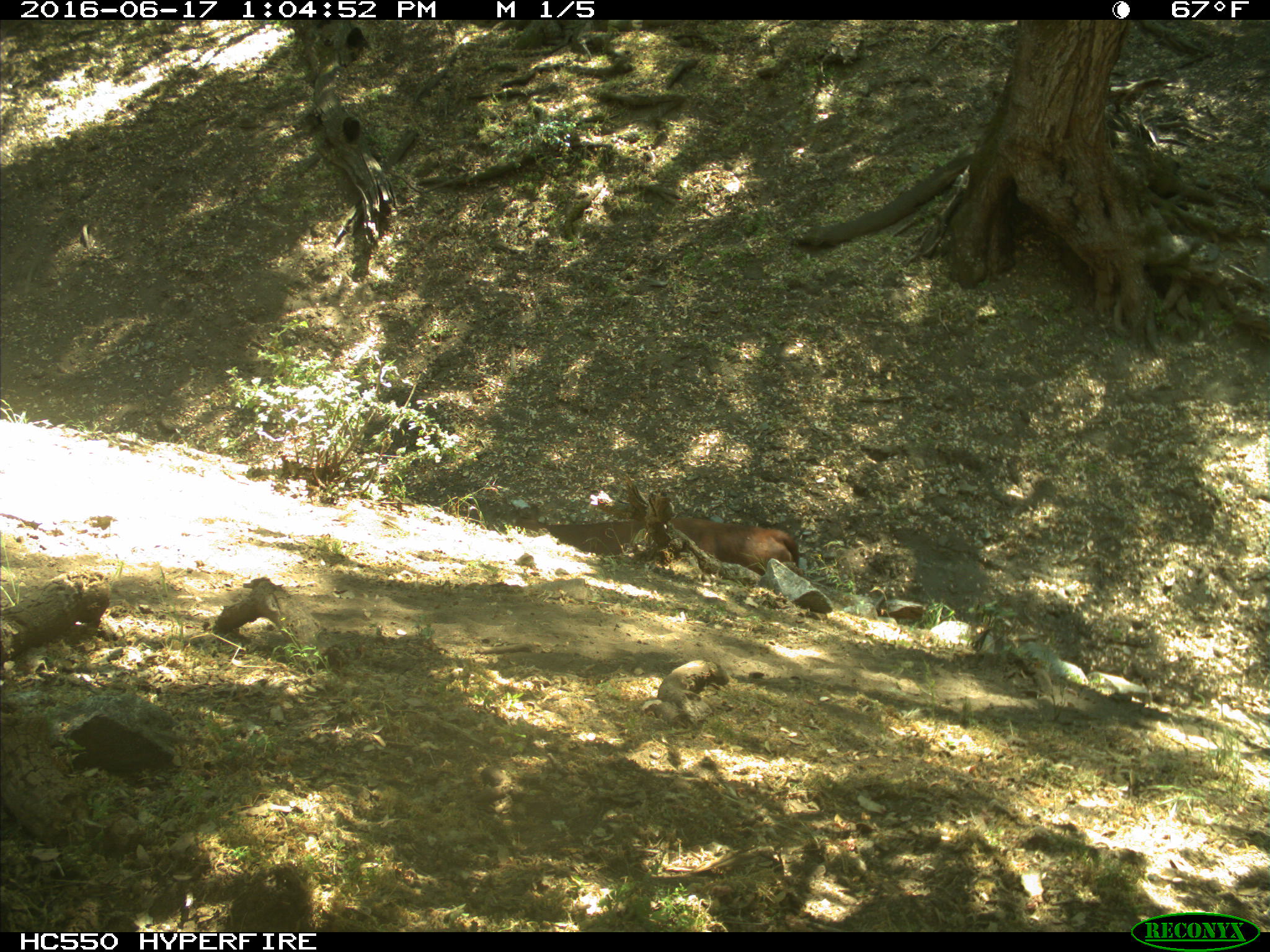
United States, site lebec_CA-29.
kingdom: Animalia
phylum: Chordata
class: Mammalia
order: Artiodactyla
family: Bovidae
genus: Bos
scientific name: Bos taurus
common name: domestic cow